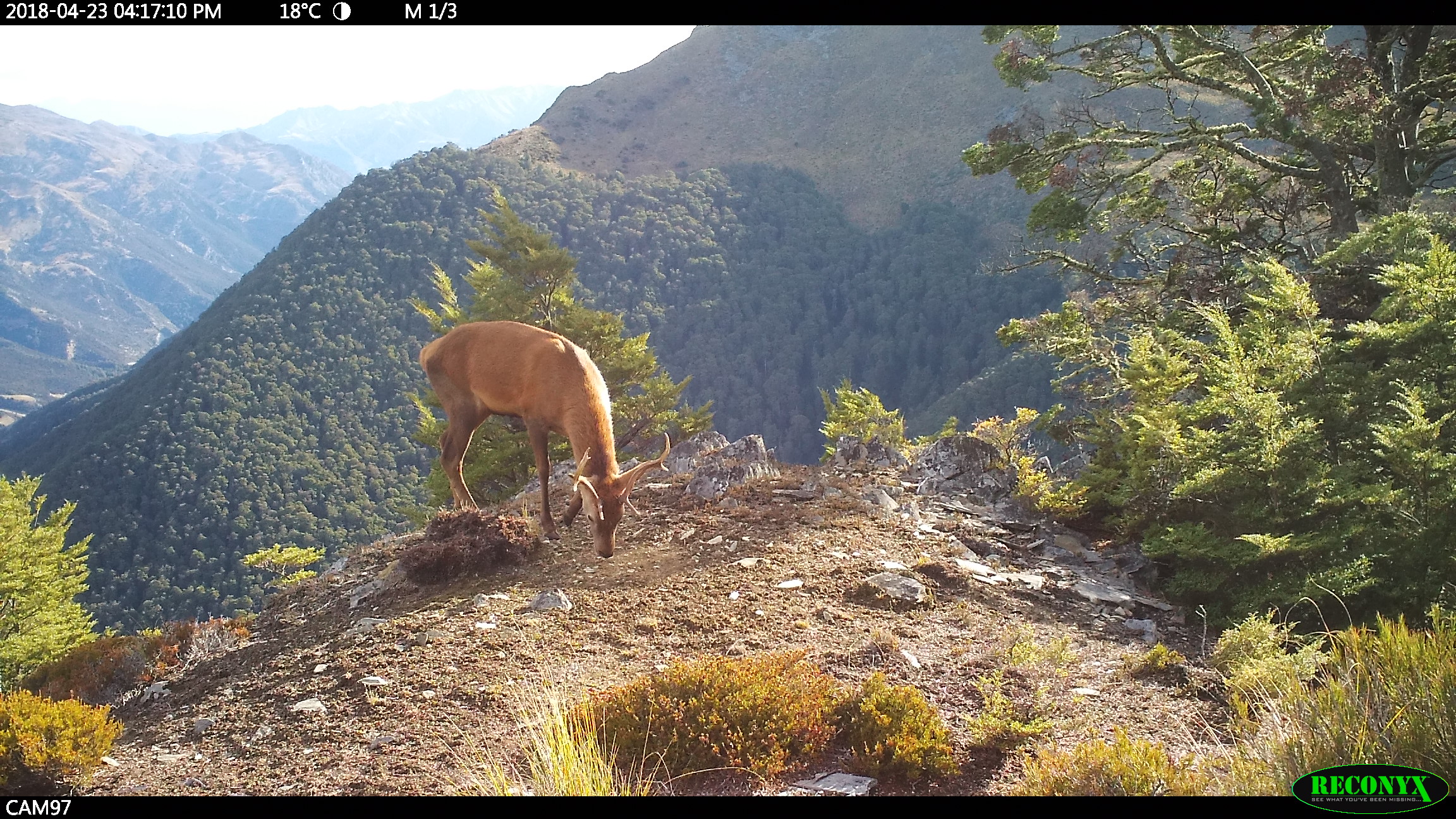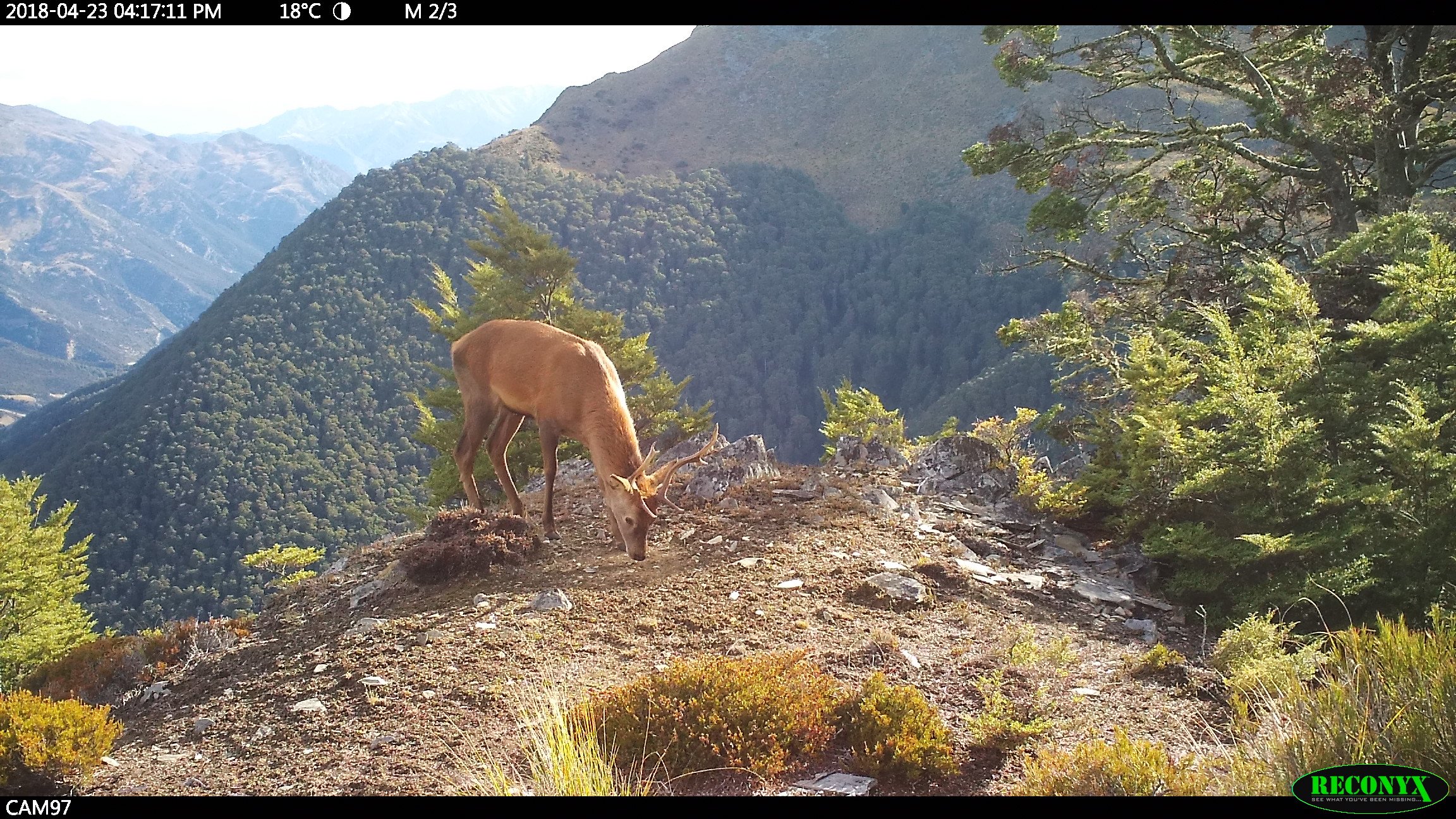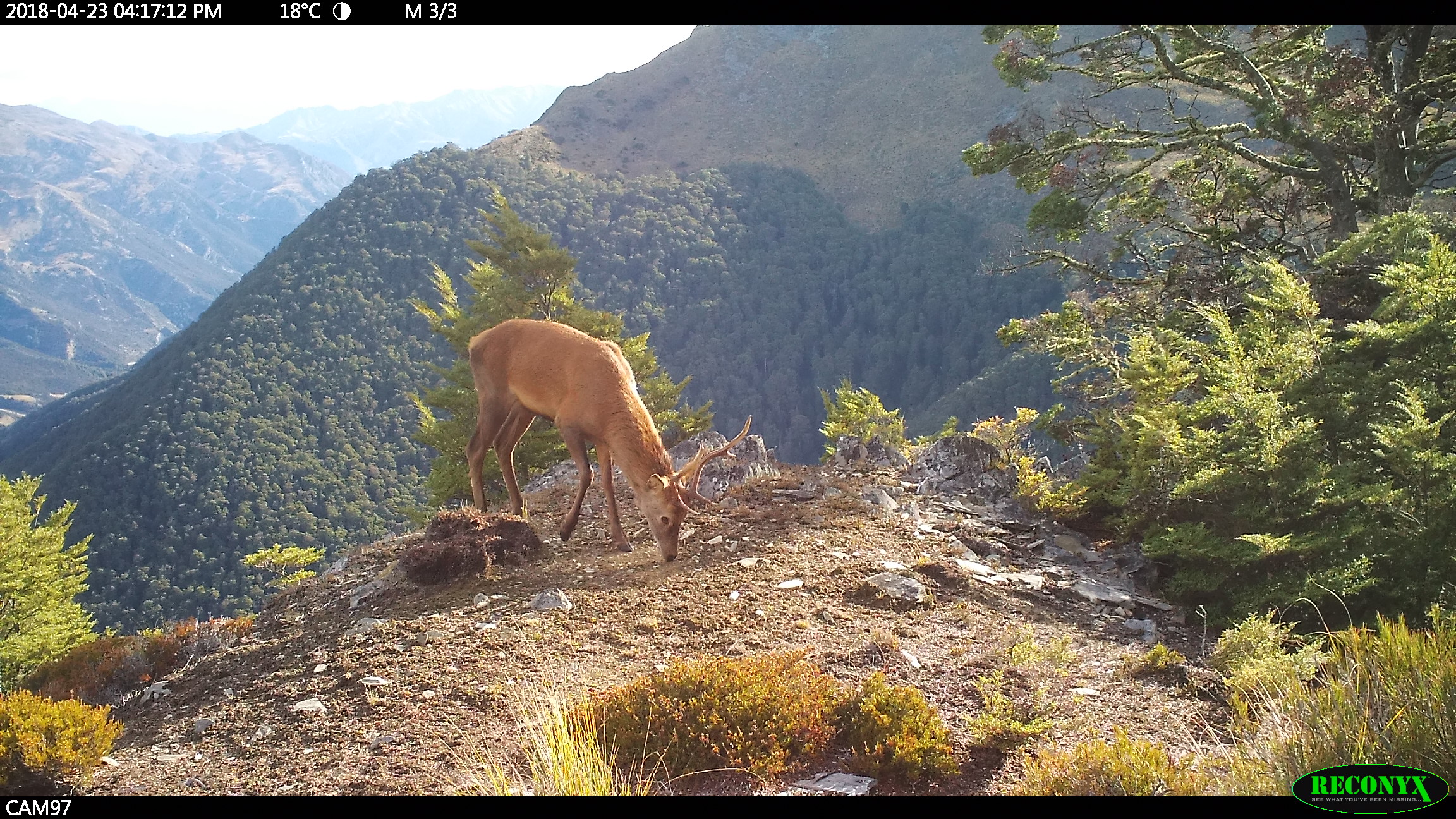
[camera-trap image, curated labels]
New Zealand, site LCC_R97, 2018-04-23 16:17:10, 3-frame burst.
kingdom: Animalia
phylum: Chordata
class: Mammalia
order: Artiodactyla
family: Cervidae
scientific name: Cervidae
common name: deer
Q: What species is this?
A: Deer (Cervidae).